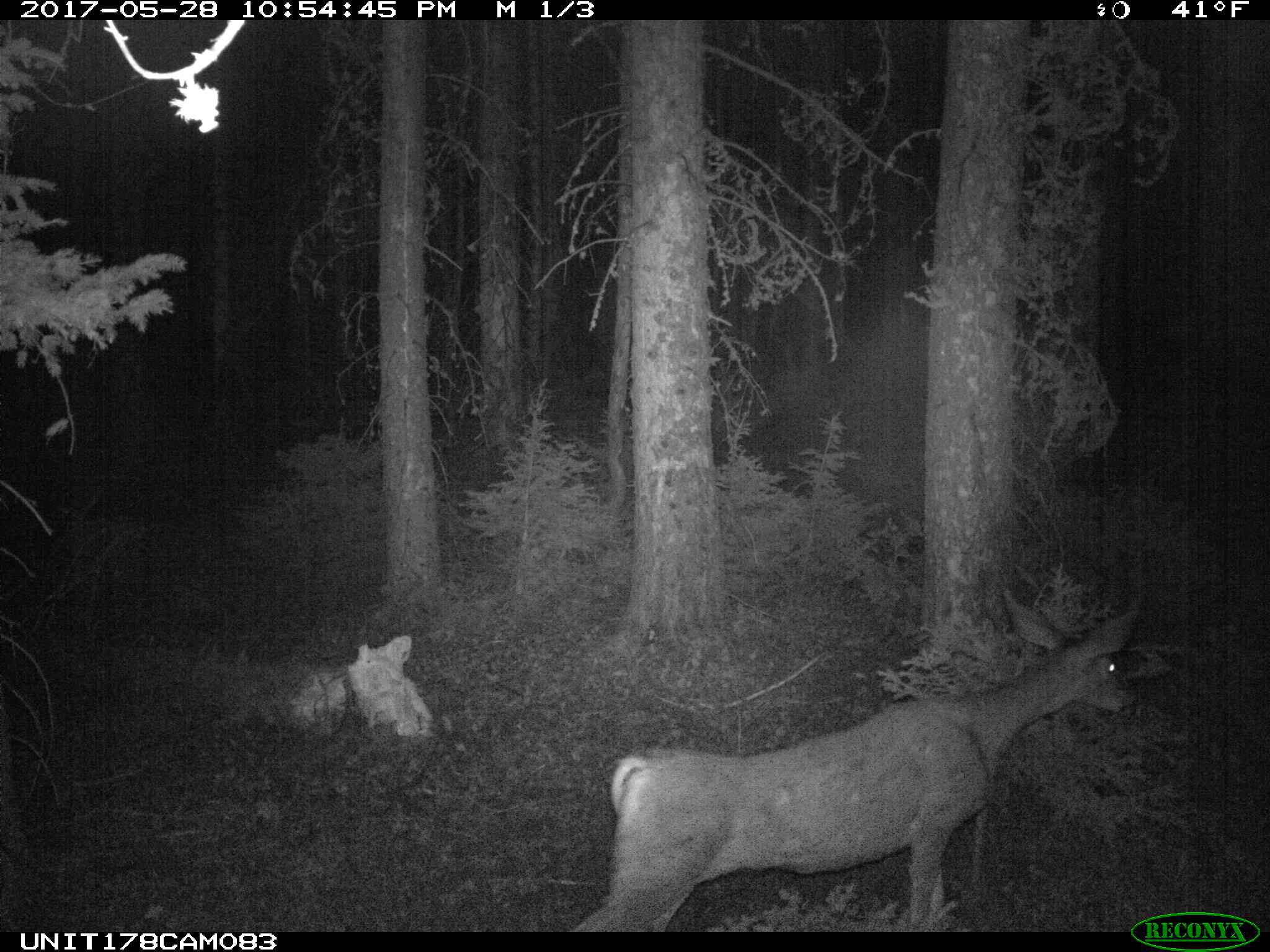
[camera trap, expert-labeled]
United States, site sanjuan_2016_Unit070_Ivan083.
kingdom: Animalia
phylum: Chordata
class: Mammalia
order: Artiodactyla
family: Cervidae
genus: Odocoileus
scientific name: Odocoileus hemionus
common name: mule deer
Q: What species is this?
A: Odocoileus hemionus (mule deer).